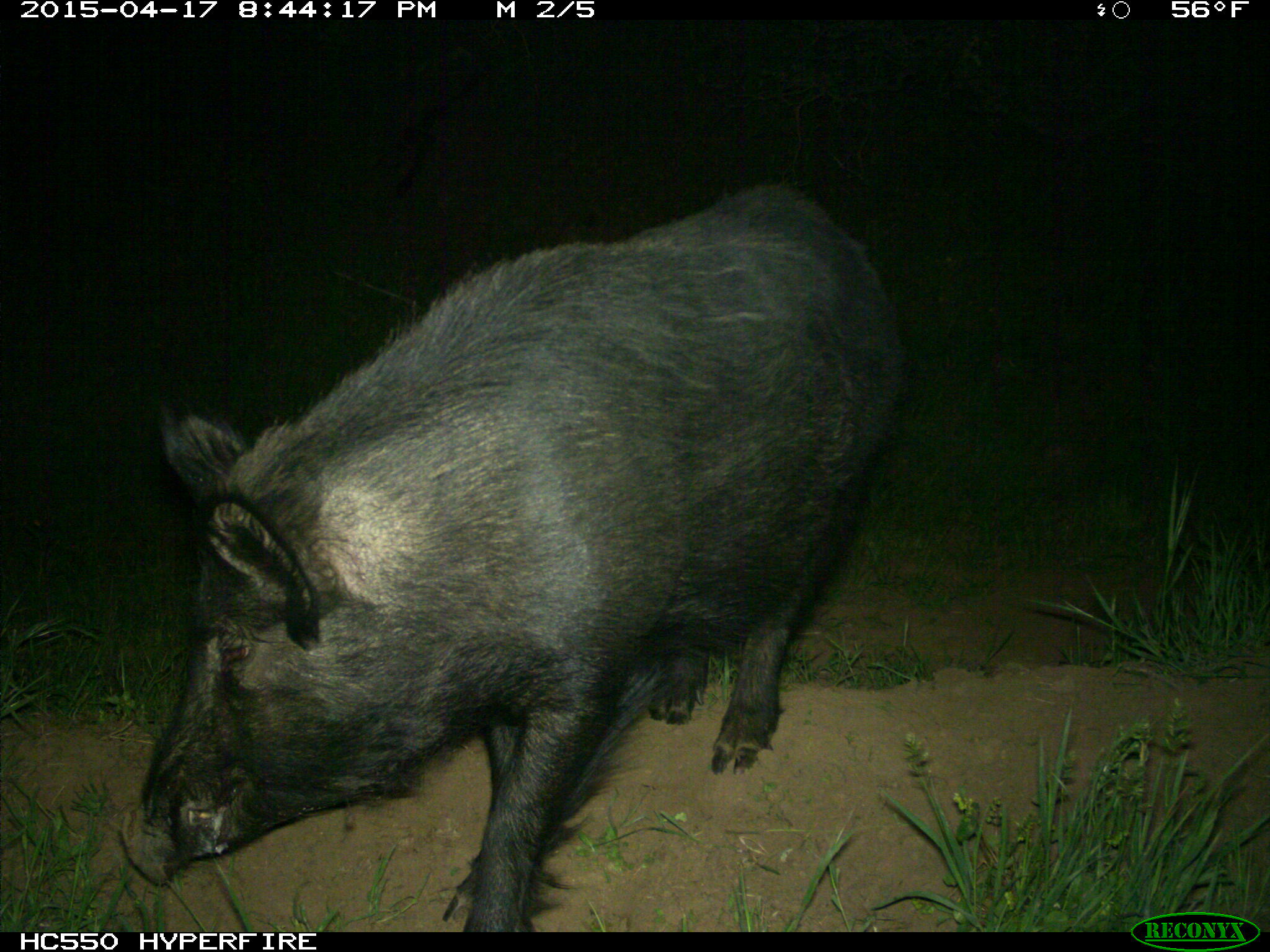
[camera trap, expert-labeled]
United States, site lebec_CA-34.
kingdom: Animalia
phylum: Chordata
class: Mammalia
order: Artiodactyla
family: Suidae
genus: Sus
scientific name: Sus scrofa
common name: wild boar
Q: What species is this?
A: Sus scrofa (wild boar).